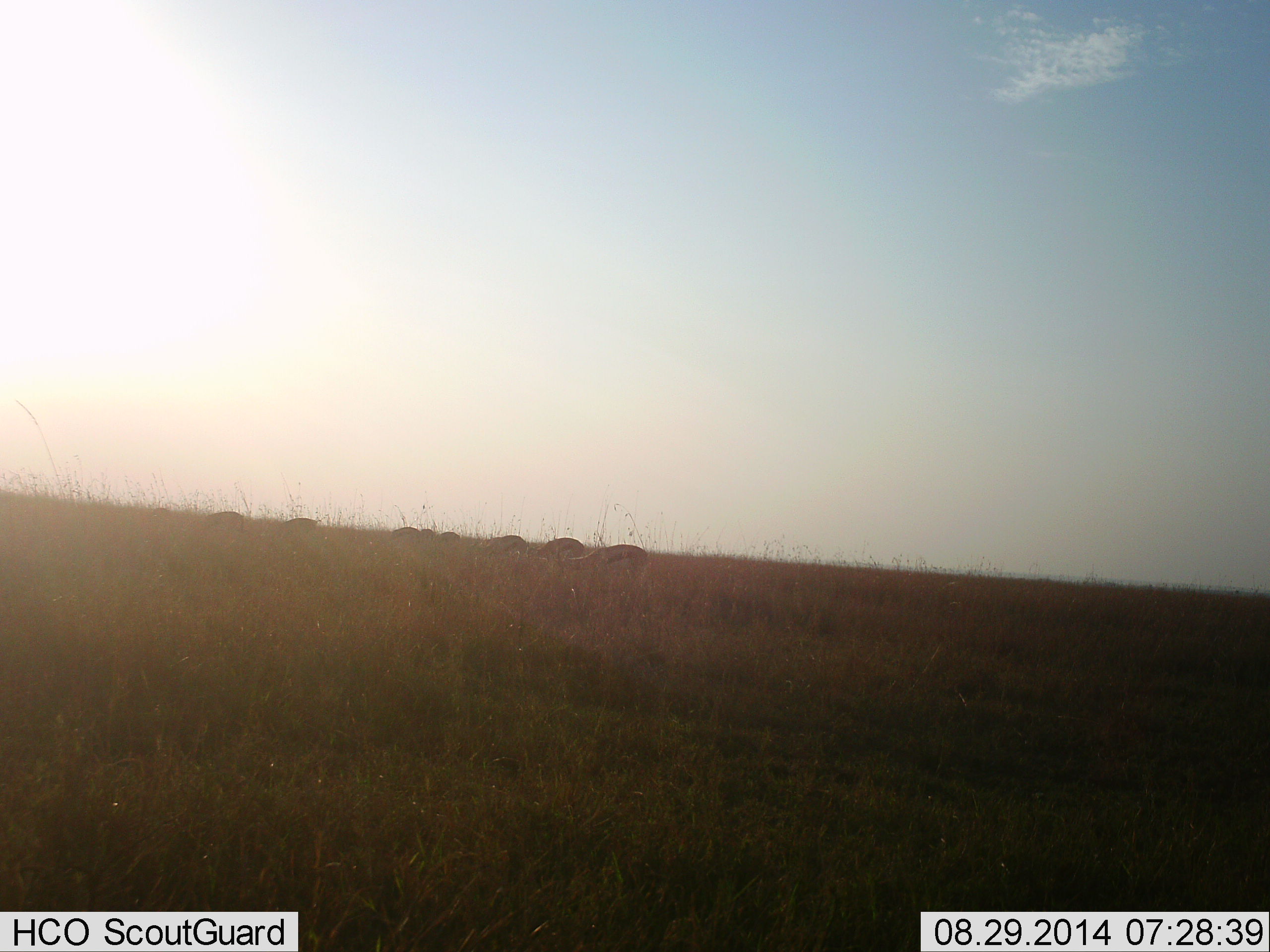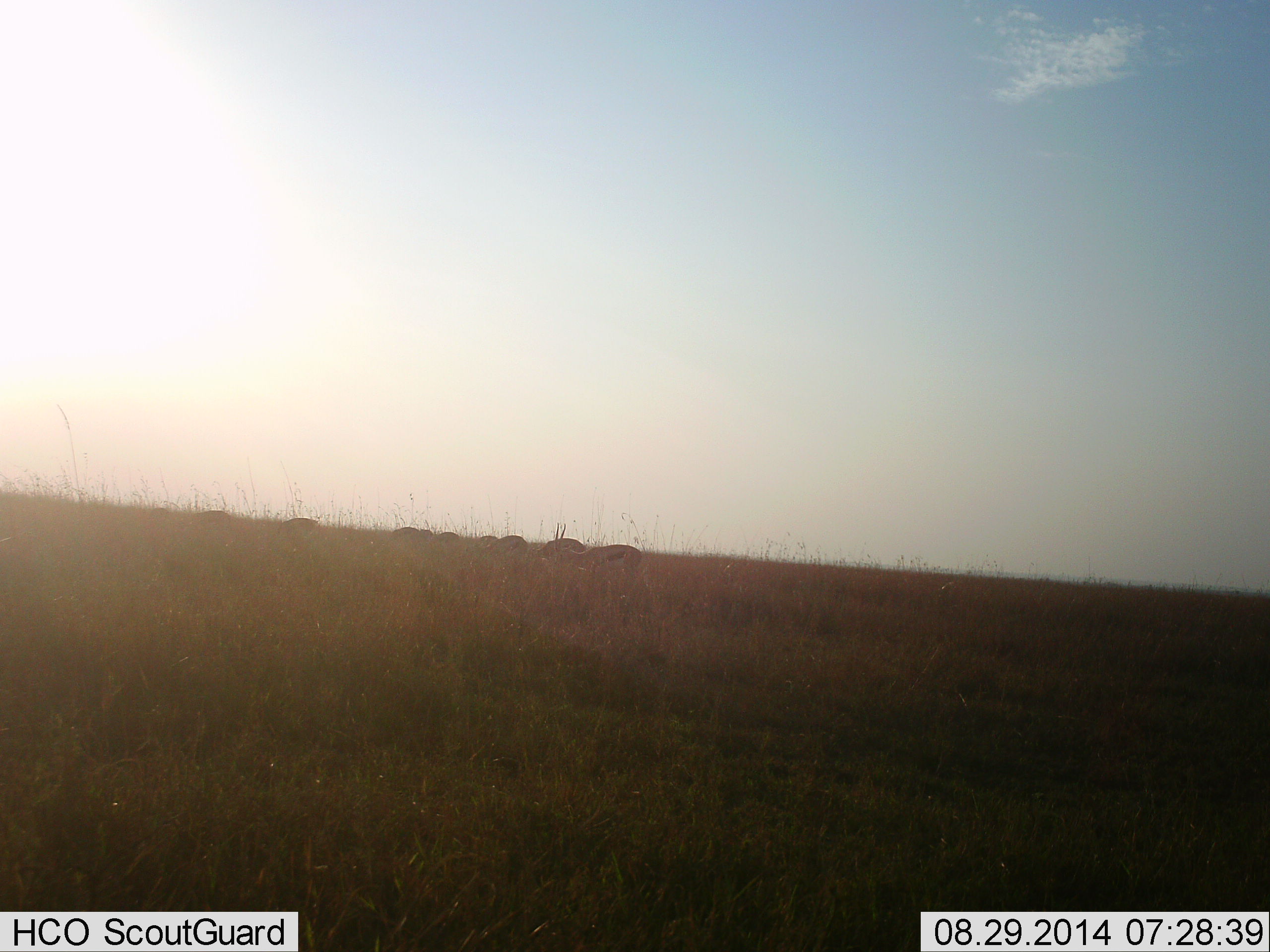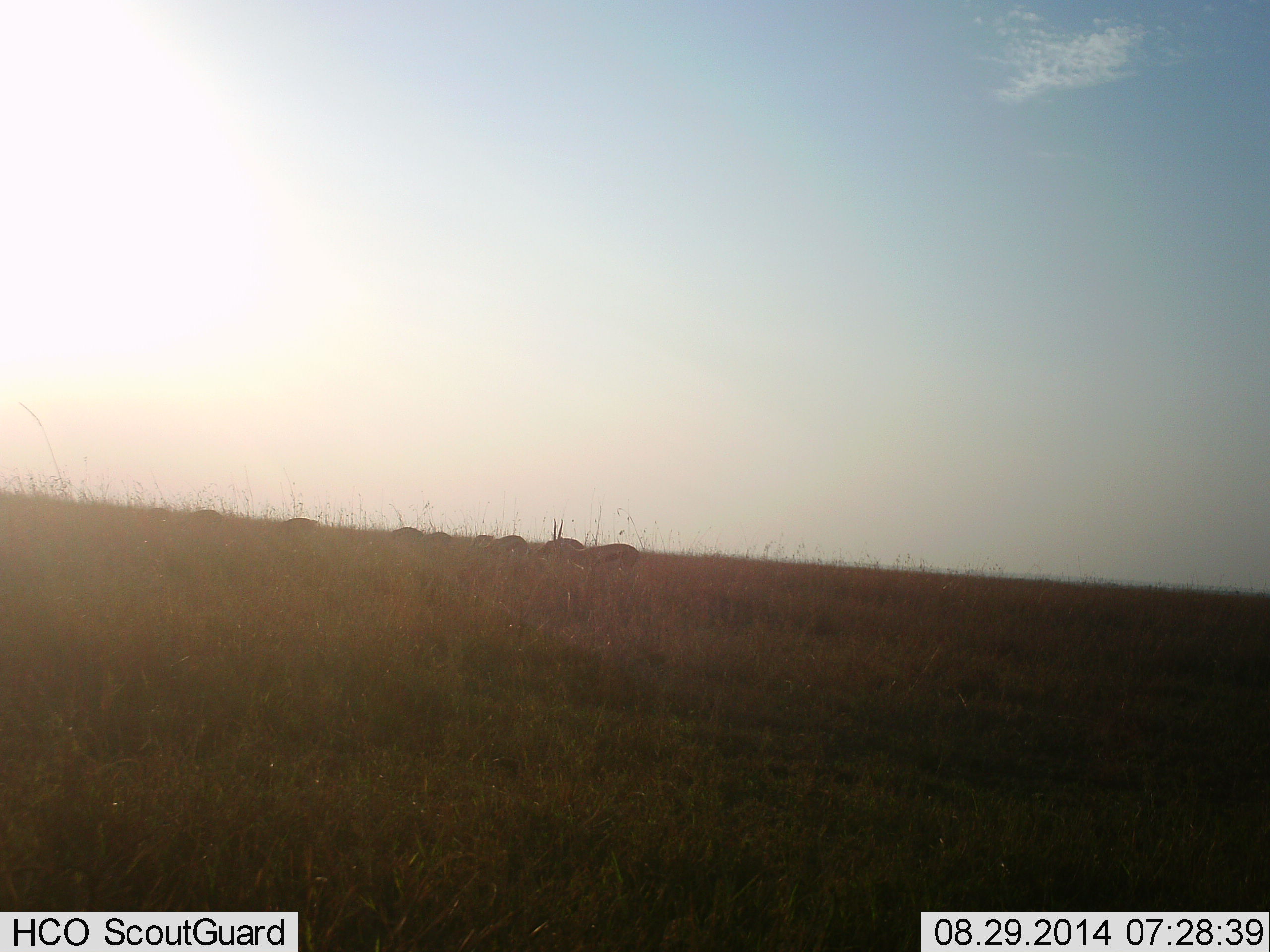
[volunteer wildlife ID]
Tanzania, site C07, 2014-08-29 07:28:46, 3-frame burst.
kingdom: Animalia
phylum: Chordata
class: Mammalia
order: Artiodactyla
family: Bovidae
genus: Eudorcas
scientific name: Eudorcas thomsonii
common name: thomson's gazelle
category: gazellethomsons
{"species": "gazellethomsons (thomson's gazelle) (Eudorcas thomsonii)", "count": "10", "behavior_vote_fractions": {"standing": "60%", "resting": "0%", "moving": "40%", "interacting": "10%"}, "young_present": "0%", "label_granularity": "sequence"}